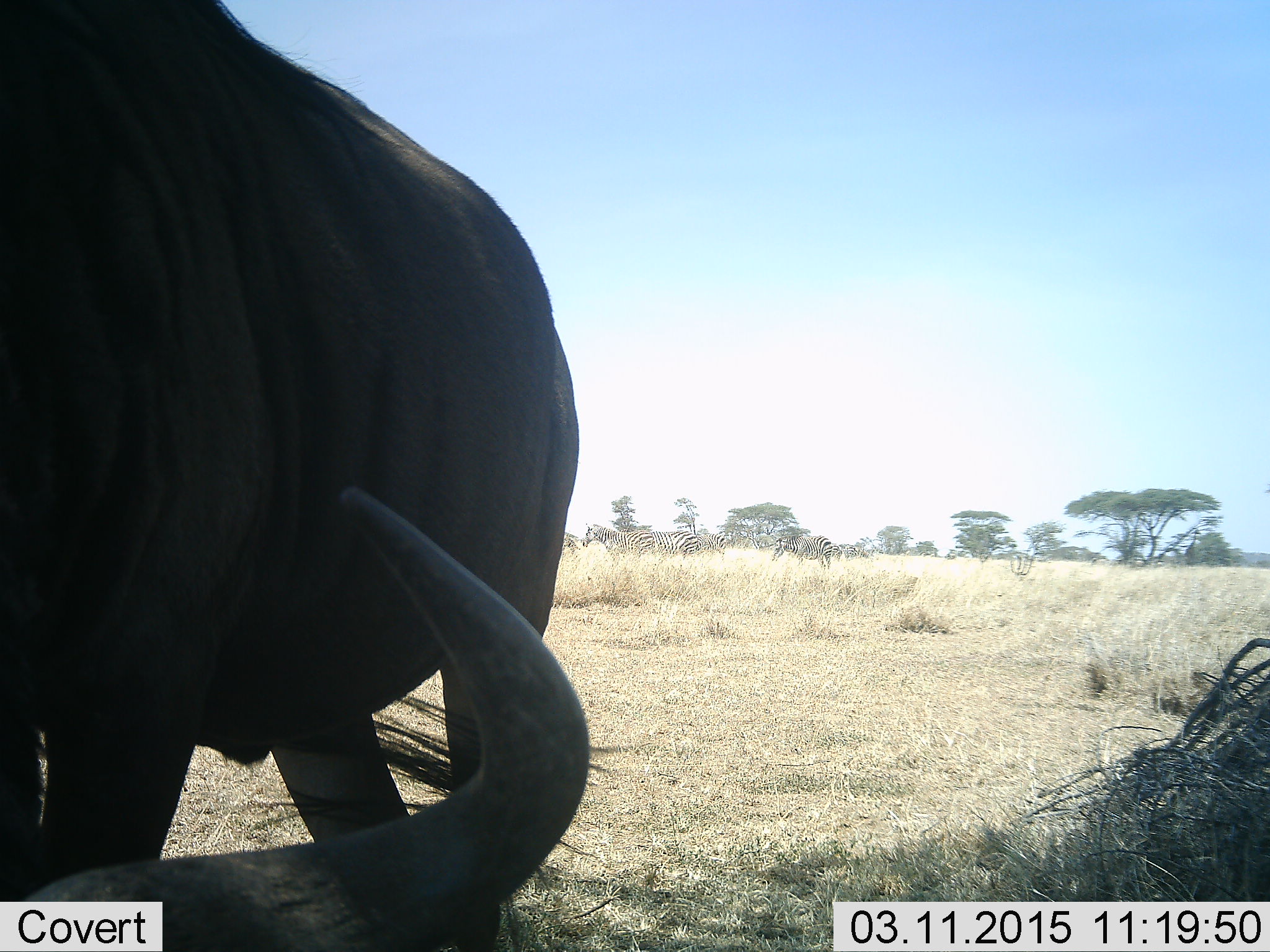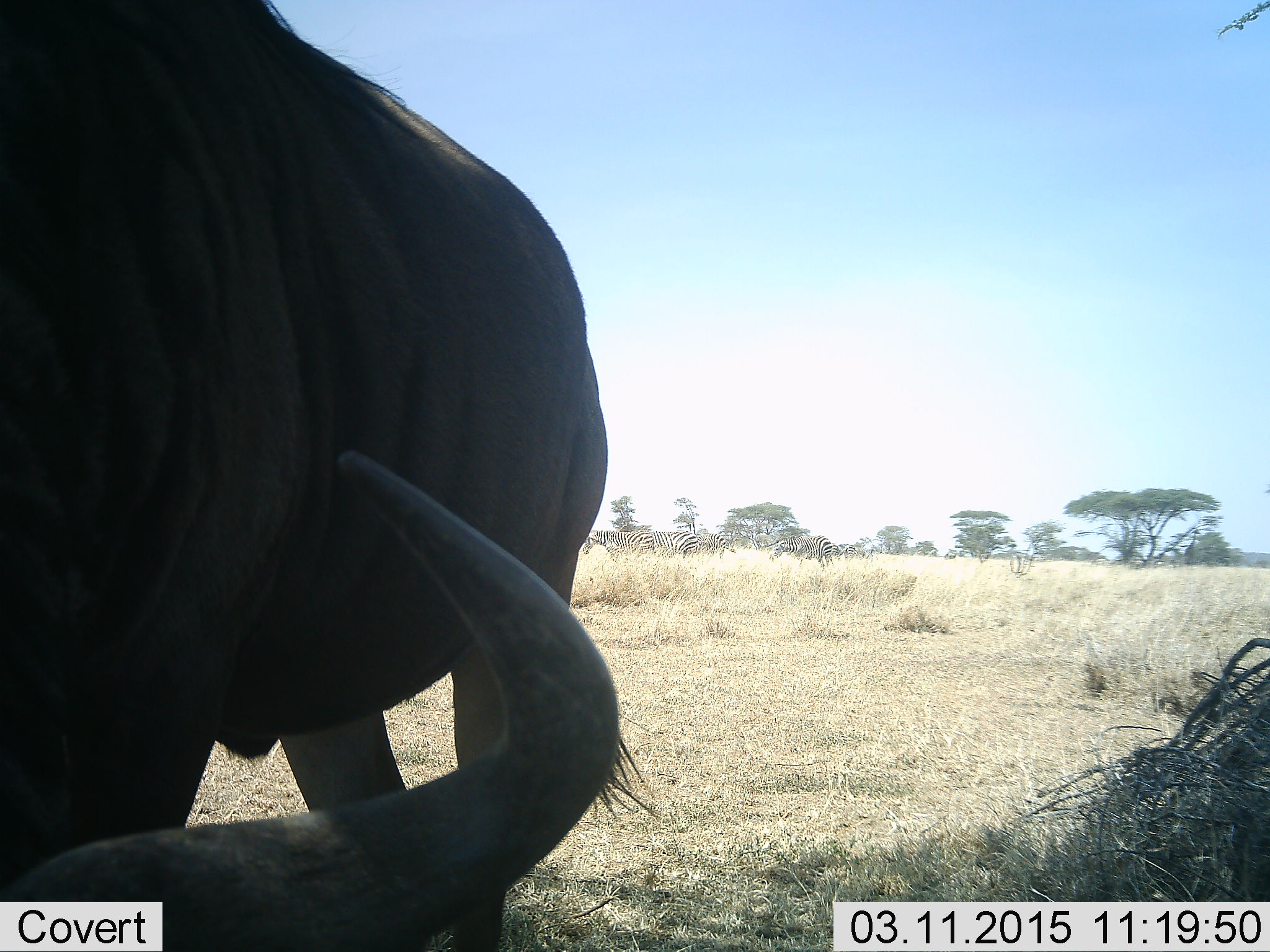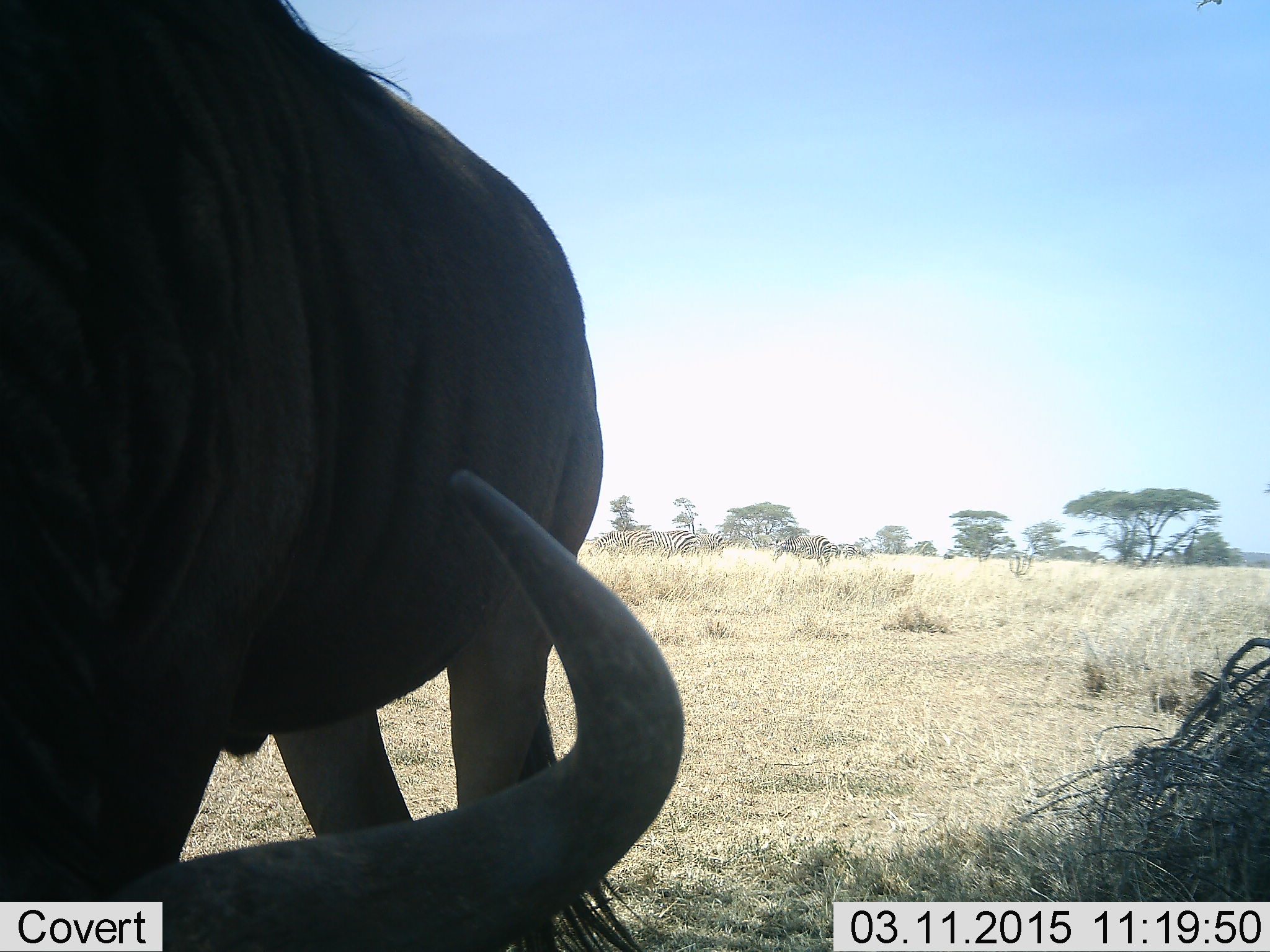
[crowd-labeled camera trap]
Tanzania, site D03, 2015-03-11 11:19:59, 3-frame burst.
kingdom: Animalia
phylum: Chordata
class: Mammalia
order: Artiodactyla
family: Bovidae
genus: Connochaetes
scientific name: Connochaetes taurinus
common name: blue wildebeest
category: wildebeest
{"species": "wildebeest (blue wildebeest) (Connochaetes taurinus)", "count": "2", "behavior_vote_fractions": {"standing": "79%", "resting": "57%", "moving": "21%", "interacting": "0%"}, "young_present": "0%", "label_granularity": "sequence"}